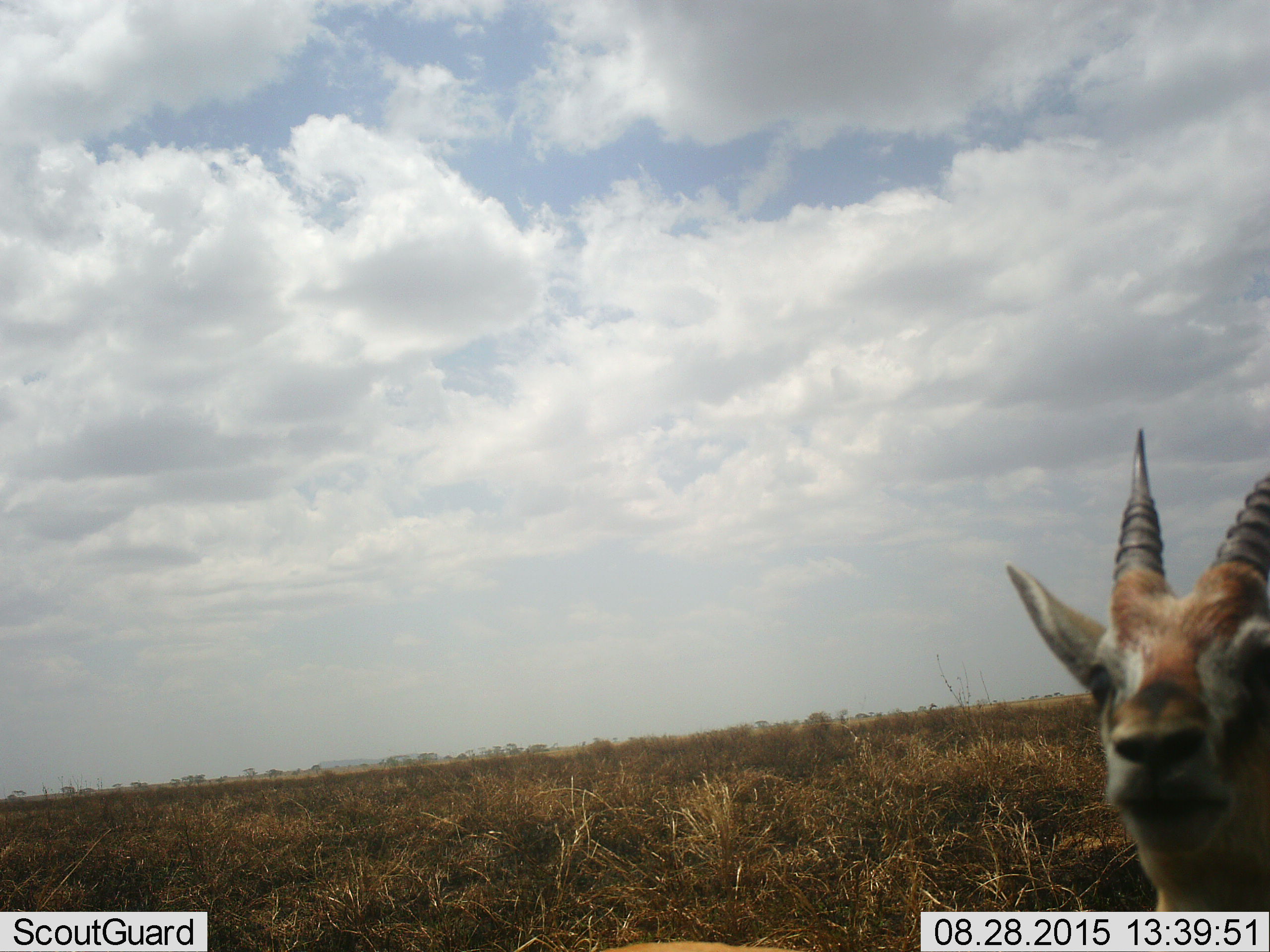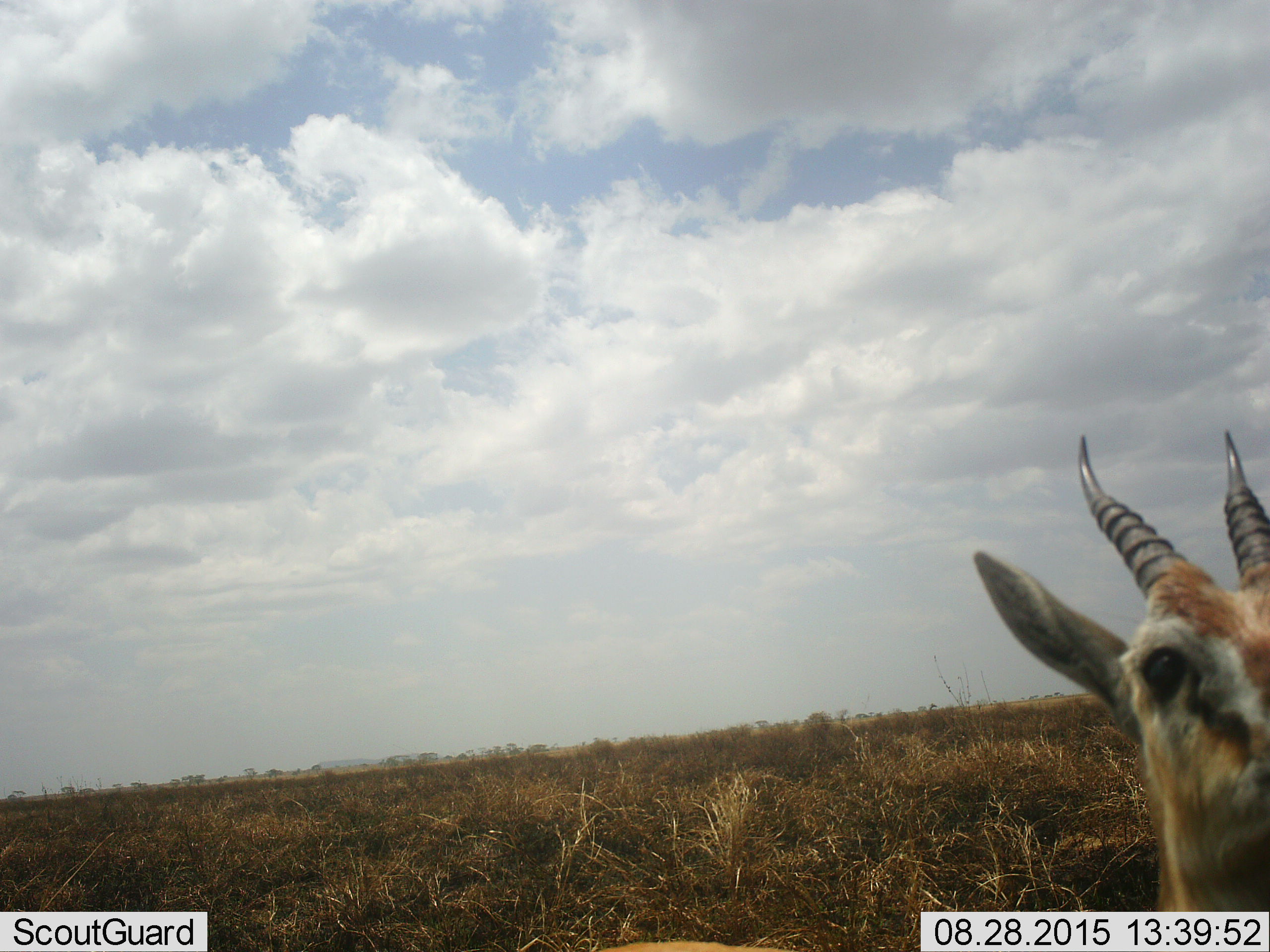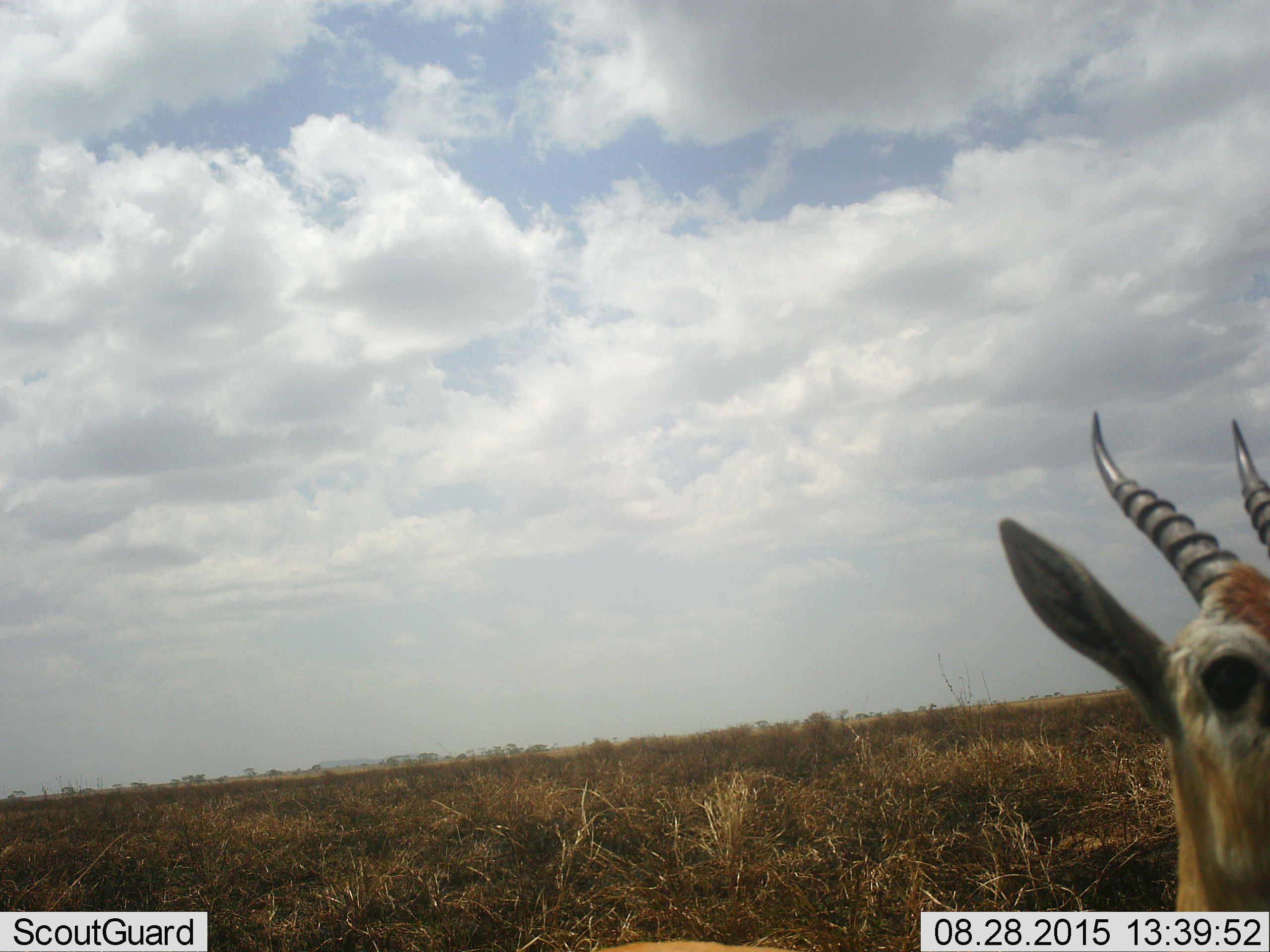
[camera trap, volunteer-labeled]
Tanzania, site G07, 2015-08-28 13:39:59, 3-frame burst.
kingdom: Animalia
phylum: Chordata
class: Mammalia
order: Artiodactyla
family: Bovidae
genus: Eudorcas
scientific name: Eudorcas thomsonii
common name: thomson's gazelle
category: gazellethomsons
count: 1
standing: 75%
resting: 0%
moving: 25%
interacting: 0%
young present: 0%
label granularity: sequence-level